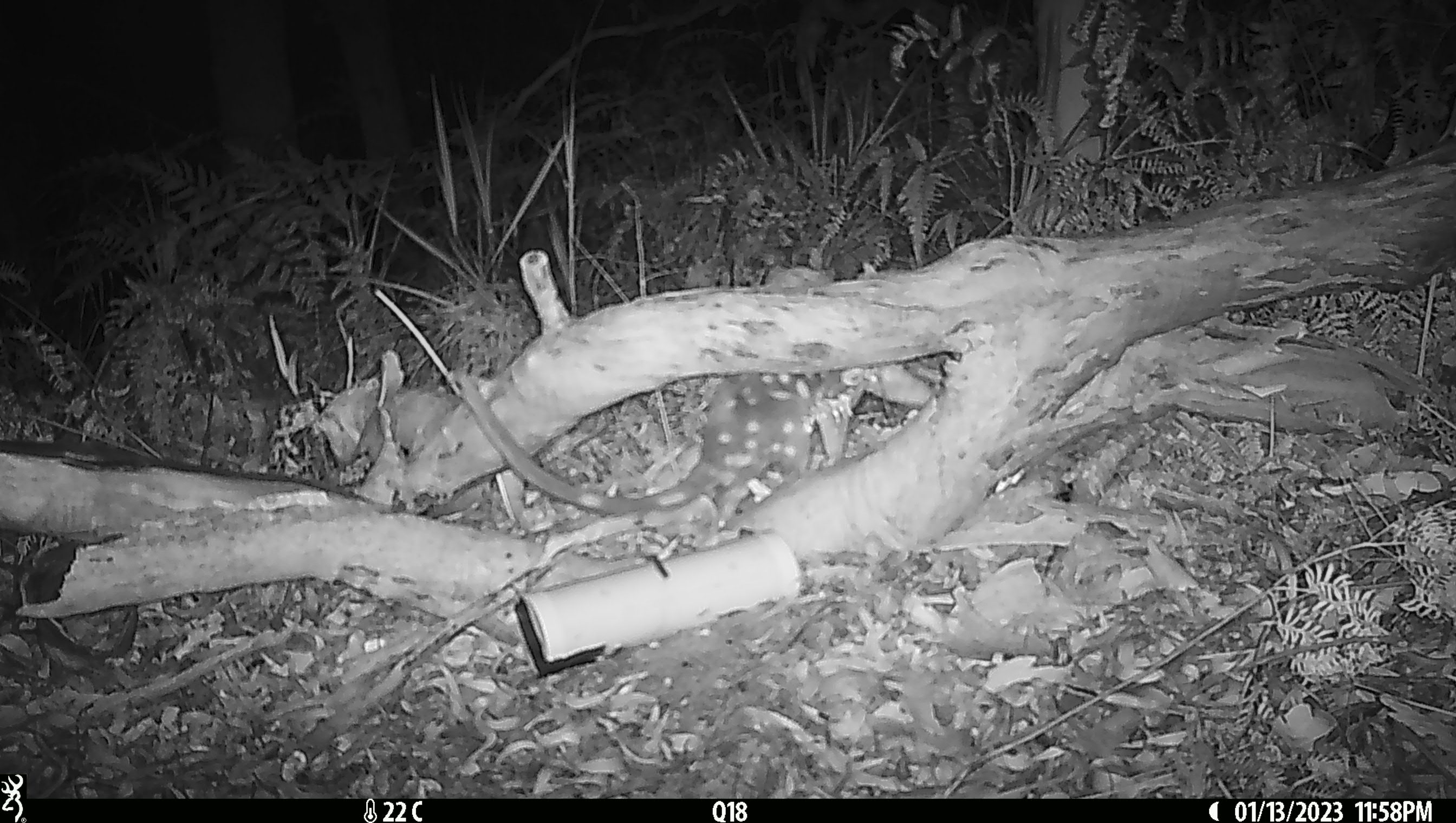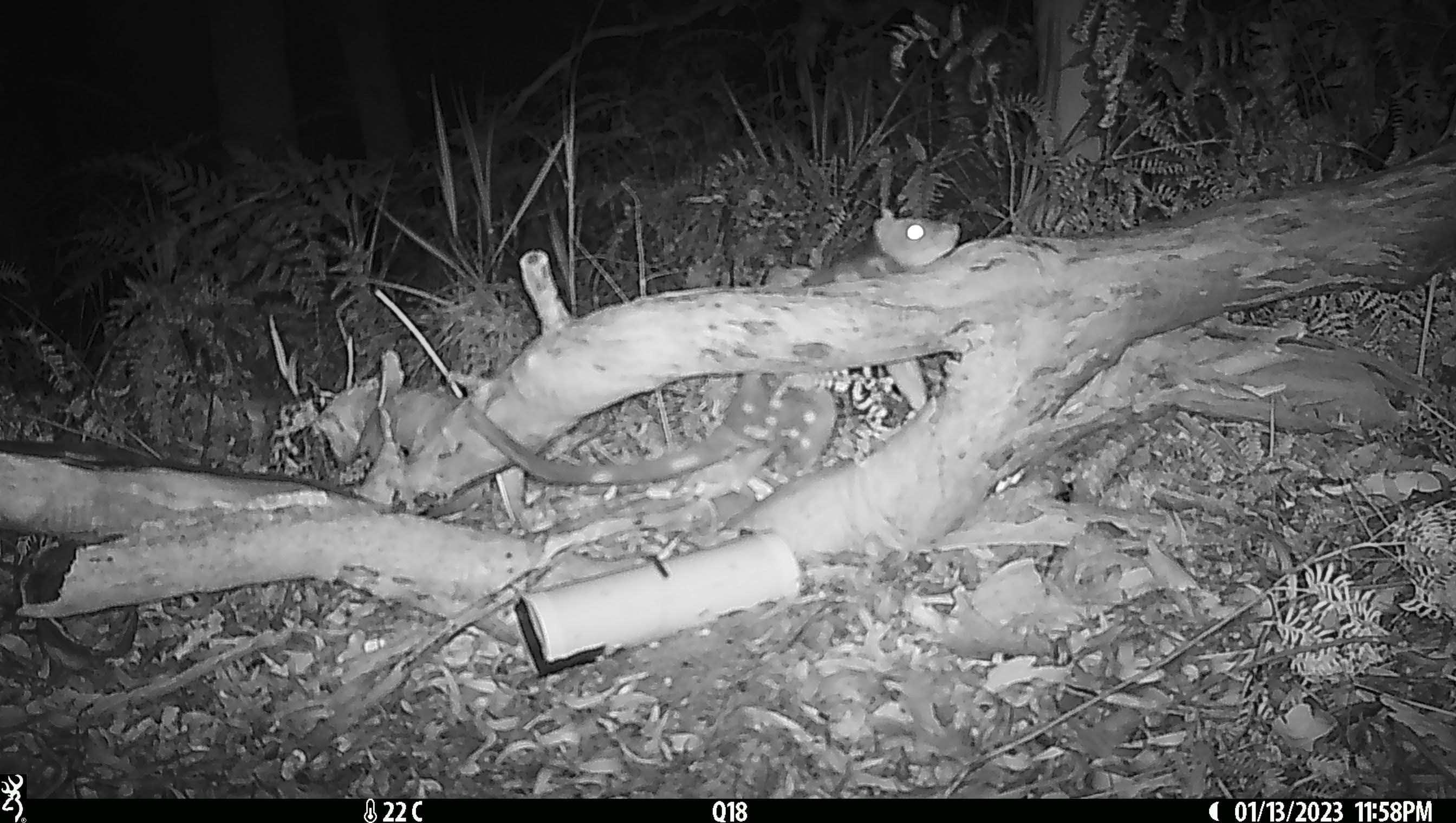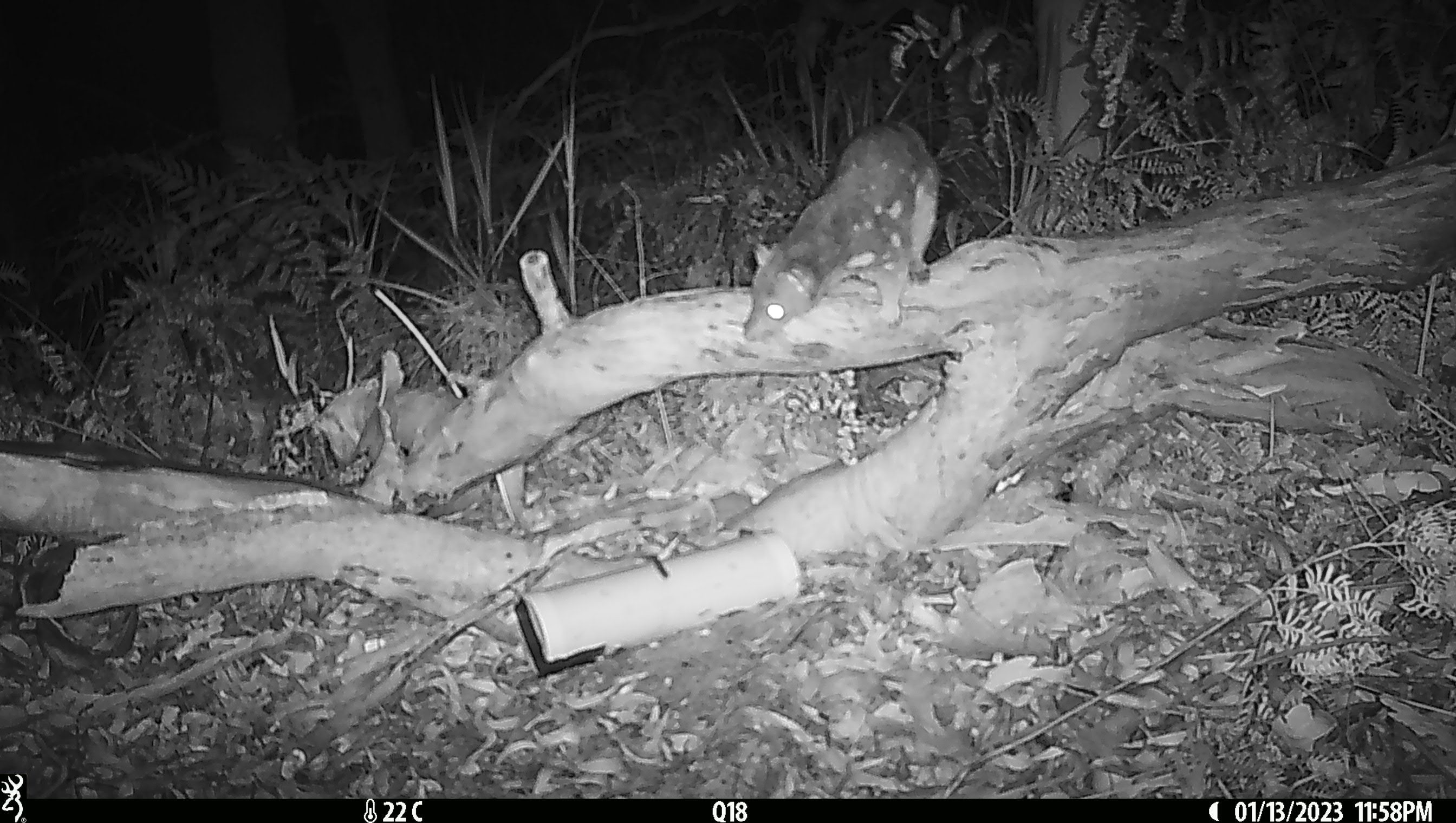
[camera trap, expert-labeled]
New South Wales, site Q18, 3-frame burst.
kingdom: Animalia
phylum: Chordata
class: Mammalia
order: Dasyuromorphia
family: Dasyuridae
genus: Dasyurus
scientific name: Dasyurus maculatus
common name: spotted-tailed quoll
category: quoll